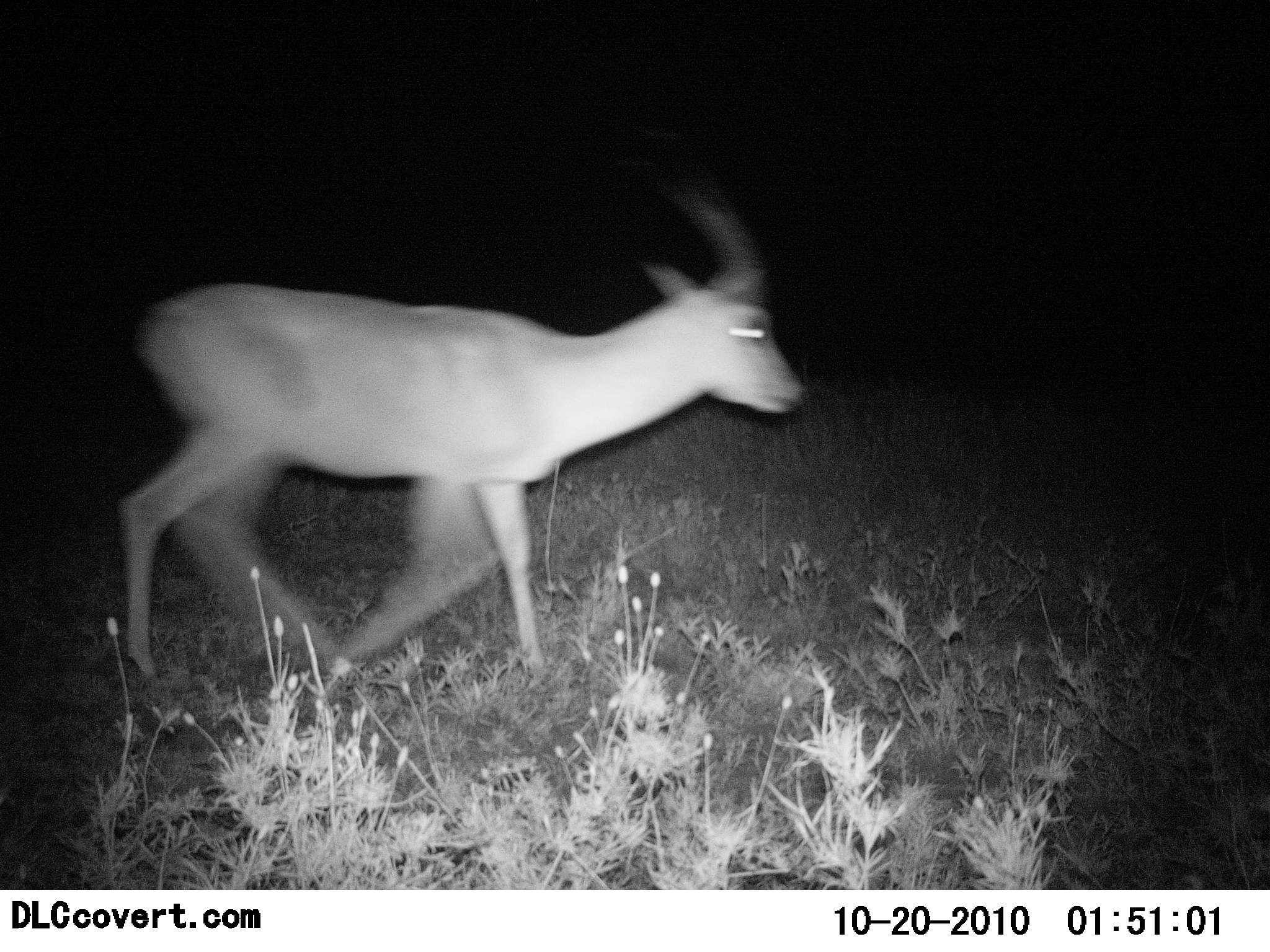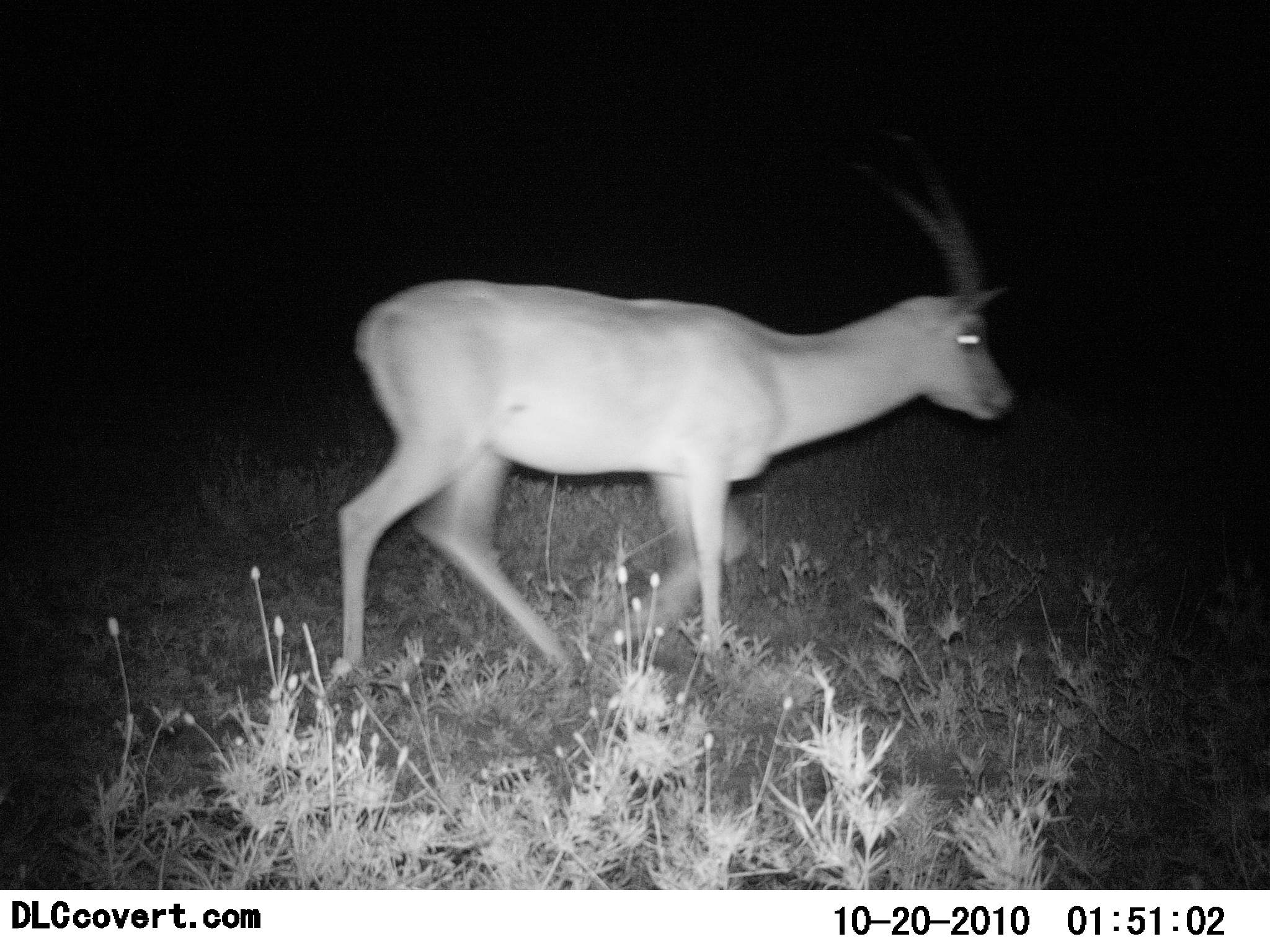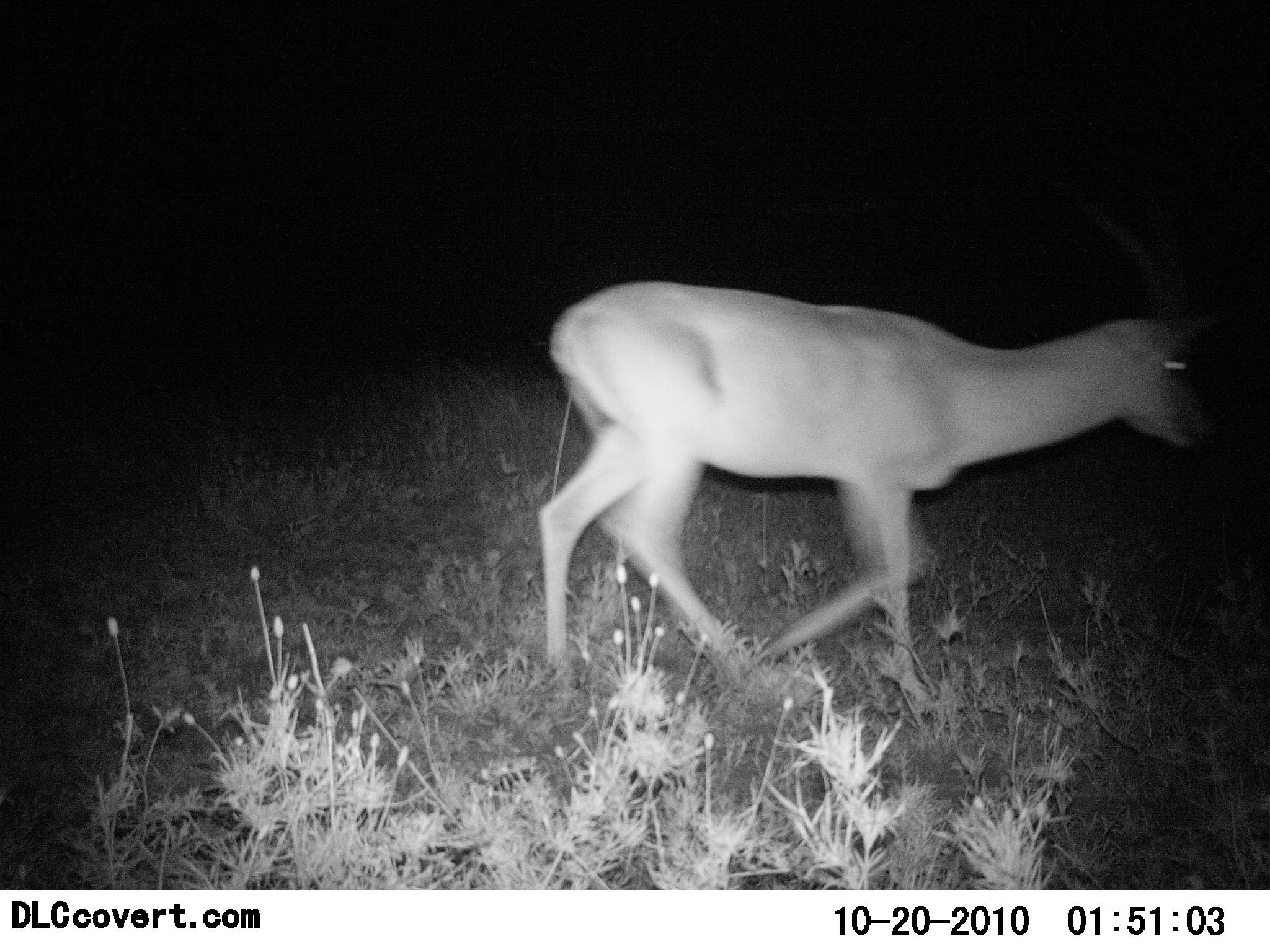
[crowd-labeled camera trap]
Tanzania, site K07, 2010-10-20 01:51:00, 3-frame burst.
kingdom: Animalia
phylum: Chordata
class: Mammalia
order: Artiodactyla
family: Bovidae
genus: Nanger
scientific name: Nanger granti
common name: grant's gazelle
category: gazellegrants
Gazellegrants (grant's gazelle) (Nanger granti), count 1. Behavior (volunteer vote fractions): standing 0%, resting 0%, moving 100%, interacting 0%. Young present (vote fraction): 0%. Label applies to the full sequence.